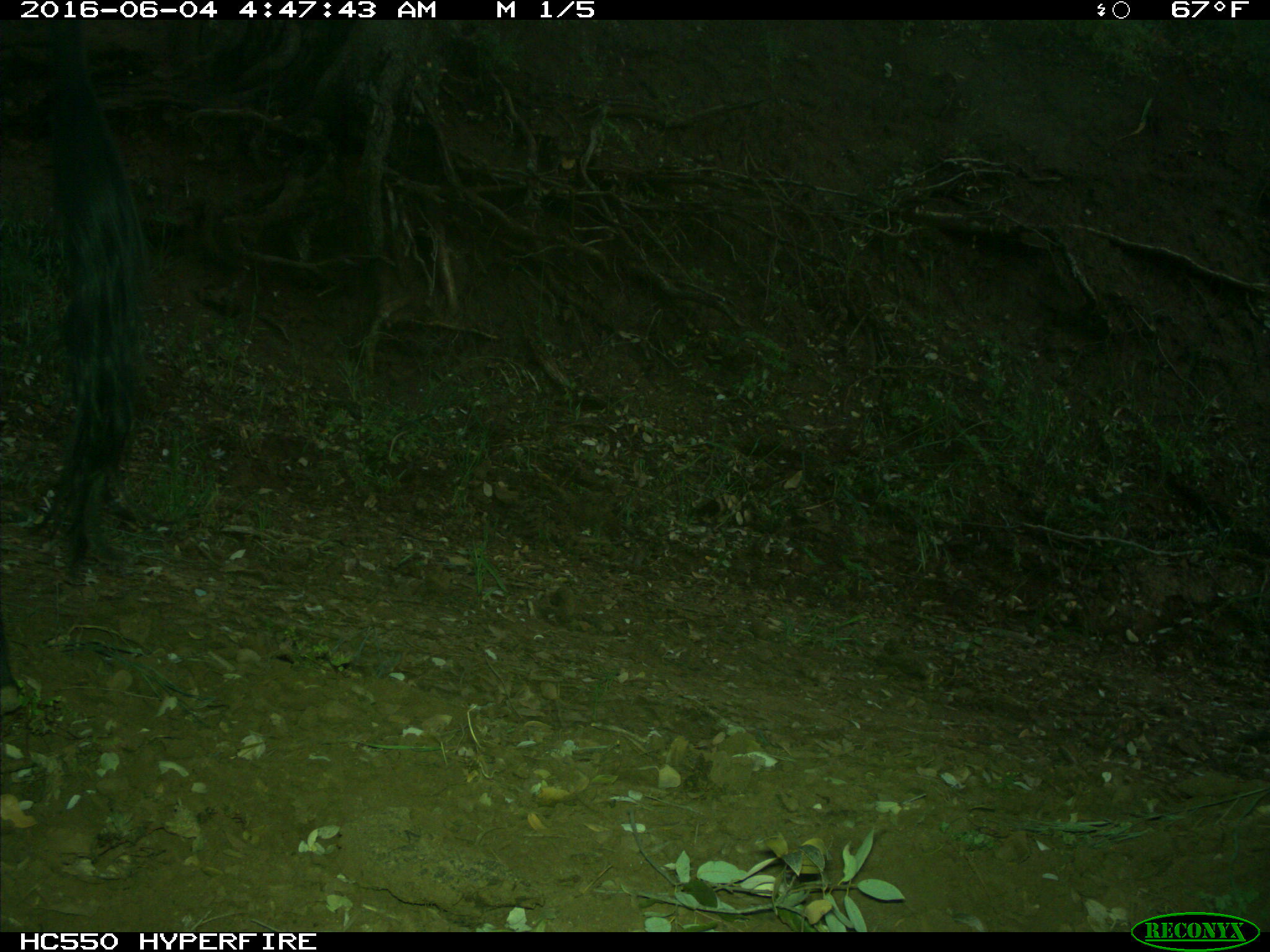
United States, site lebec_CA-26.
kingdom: Animalia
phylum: Chordata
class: Mammalia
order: Artiodactyla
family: Bovidae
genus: Bos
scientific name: Bos taurus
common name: domestic cow